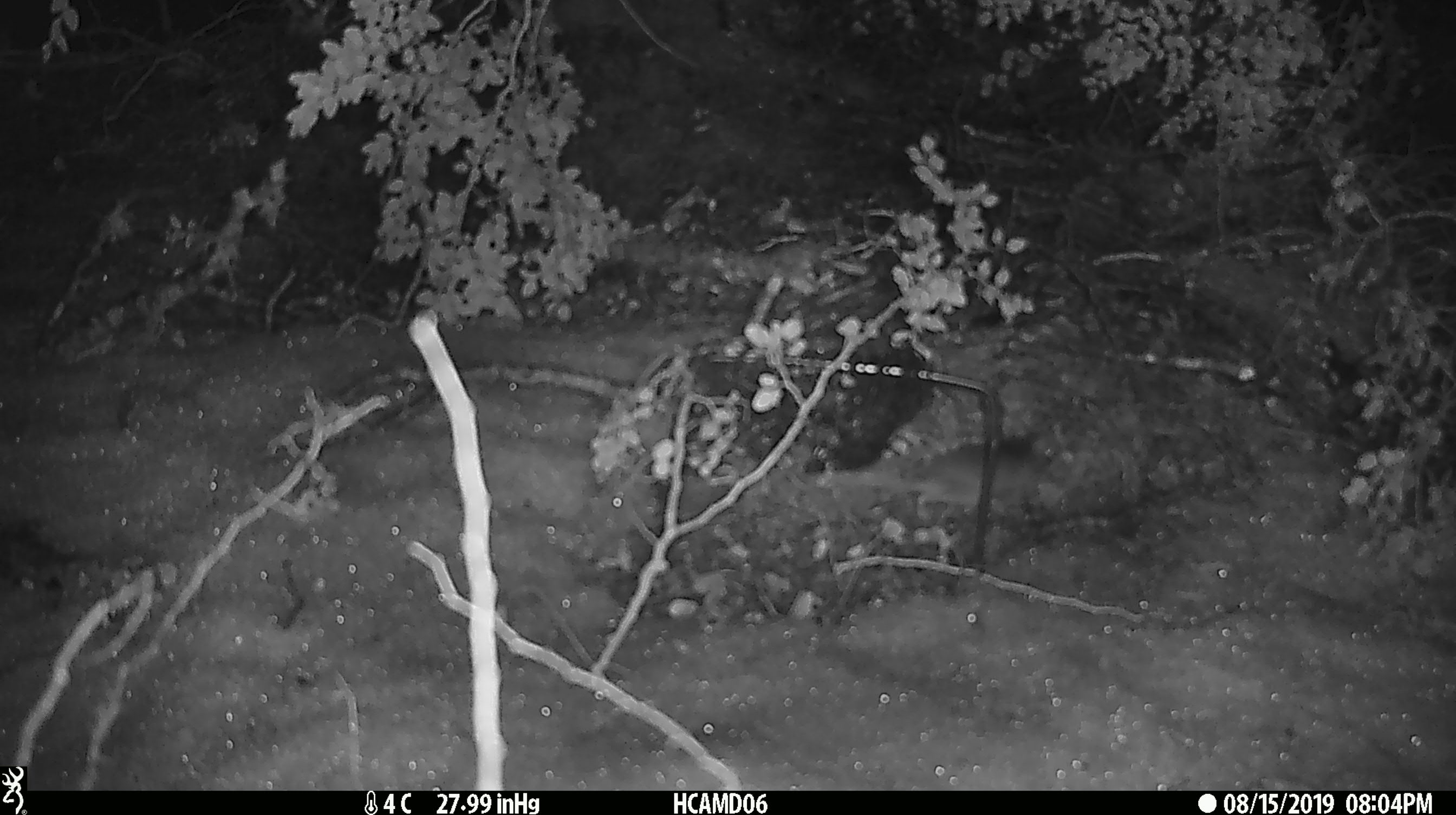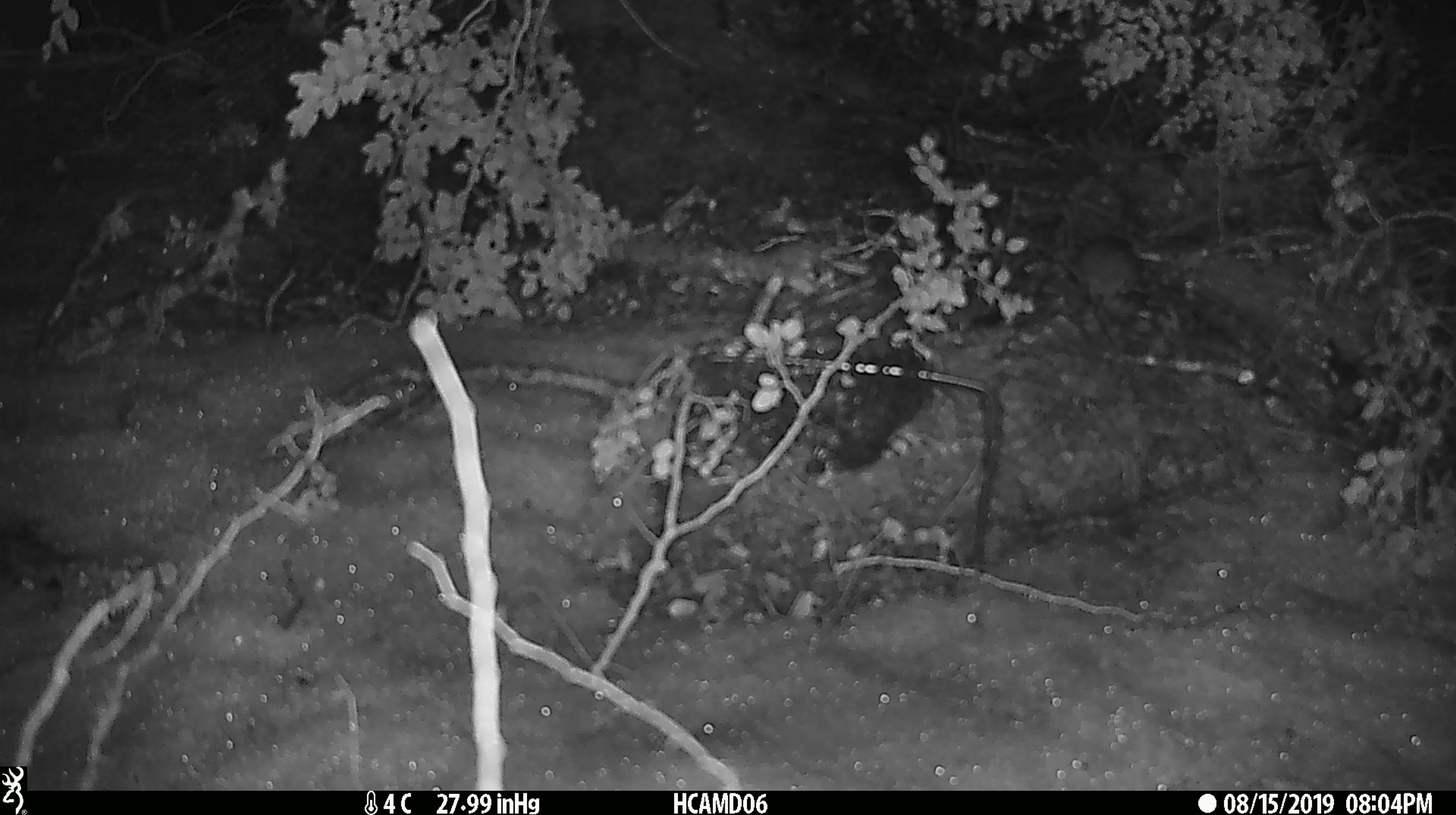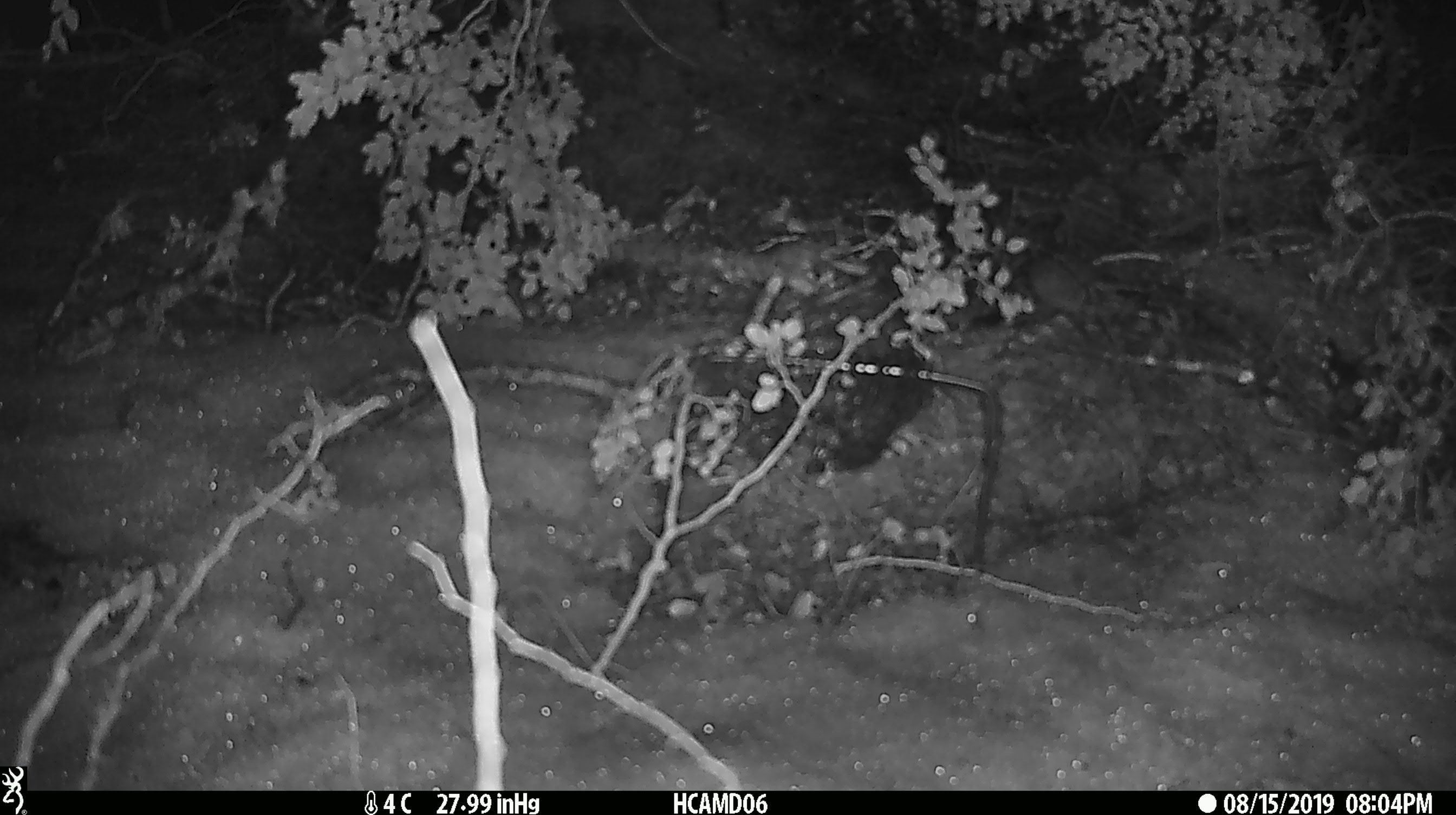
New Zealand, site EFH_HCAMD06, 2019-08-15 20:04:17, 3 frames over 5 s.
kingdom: Animalia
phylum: Chordata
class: Mammalia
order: Rodentia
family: Muridae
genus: Mus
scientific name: Mus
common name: mouse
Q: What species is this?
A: Mouse (Mus).